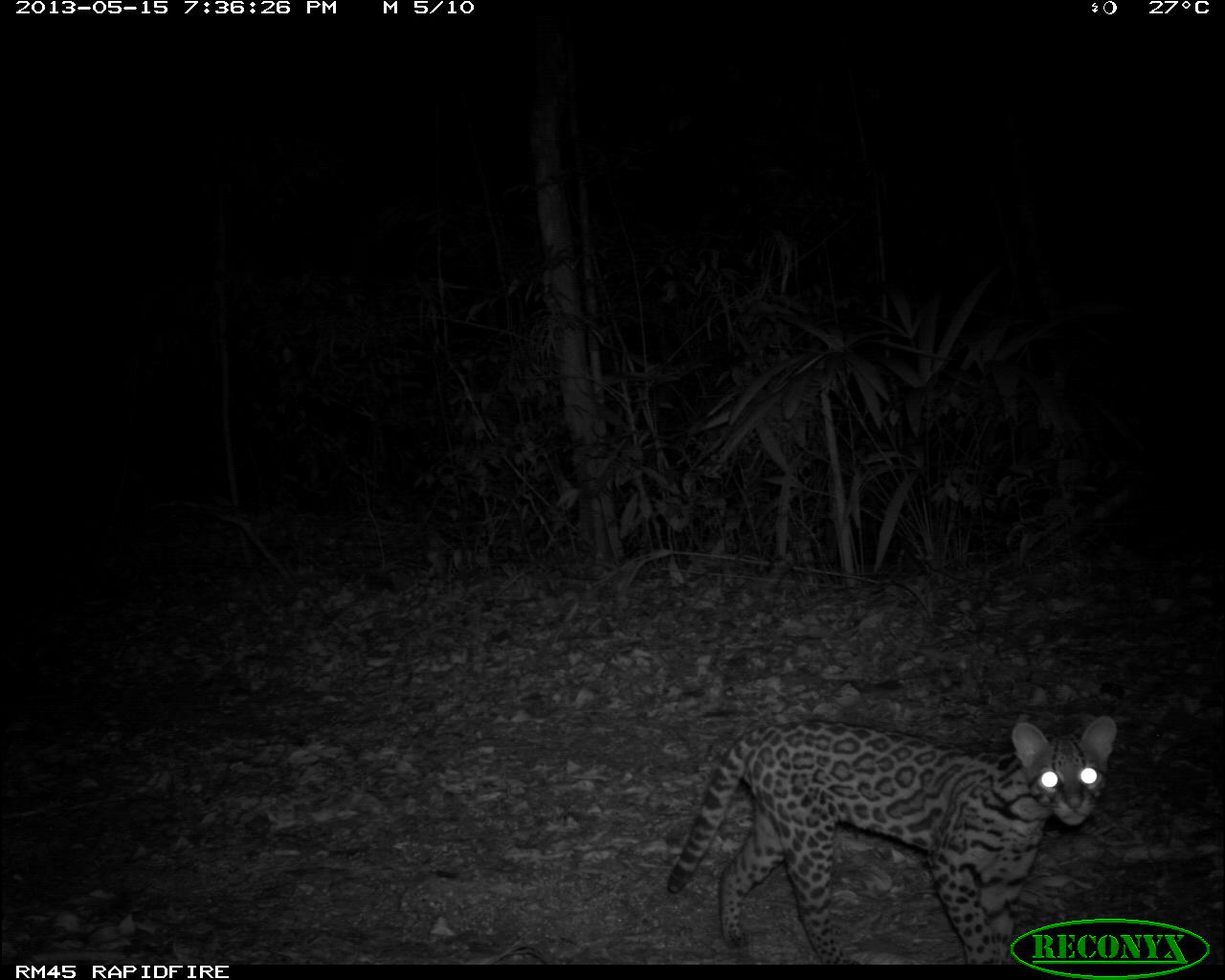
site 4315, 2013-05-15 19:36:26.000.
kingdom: Animalia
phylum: Chordata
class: Mammalia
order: Carnivora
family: Felidae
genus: Leopardus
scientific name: Leopardus pardalis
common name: ocelot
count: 1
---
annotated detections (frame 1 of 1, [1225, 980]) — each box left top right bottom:
leopardus pardalis: 667 713 1117 963